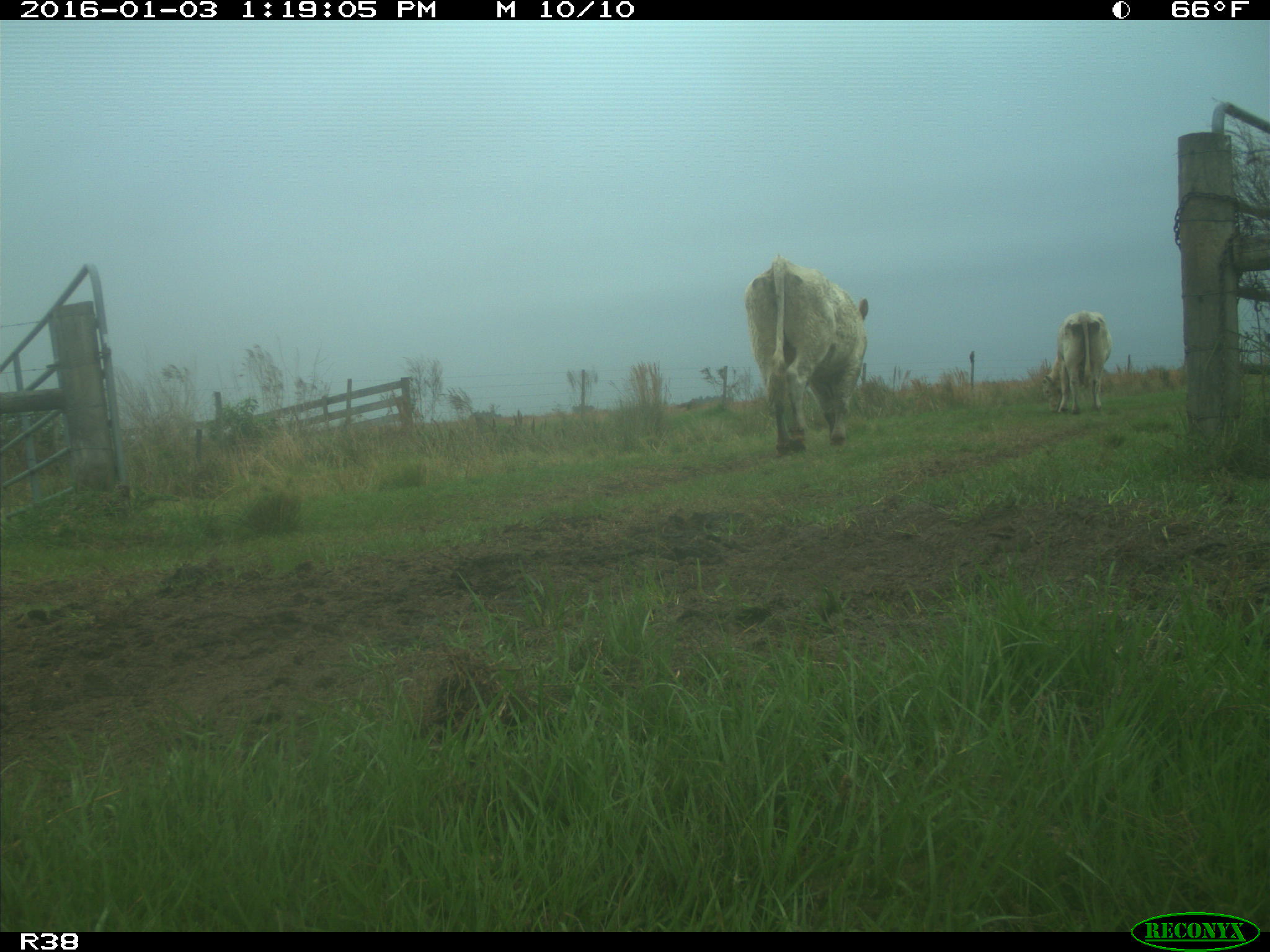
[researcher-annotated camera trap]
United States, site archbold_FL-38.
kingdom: Animalia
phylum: Chordata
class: Mammalia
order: Artiodactyla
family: Bovidae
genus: Bos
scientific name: Bos taurus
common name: domestic cow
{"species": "Bos taurus (domestic cow)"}